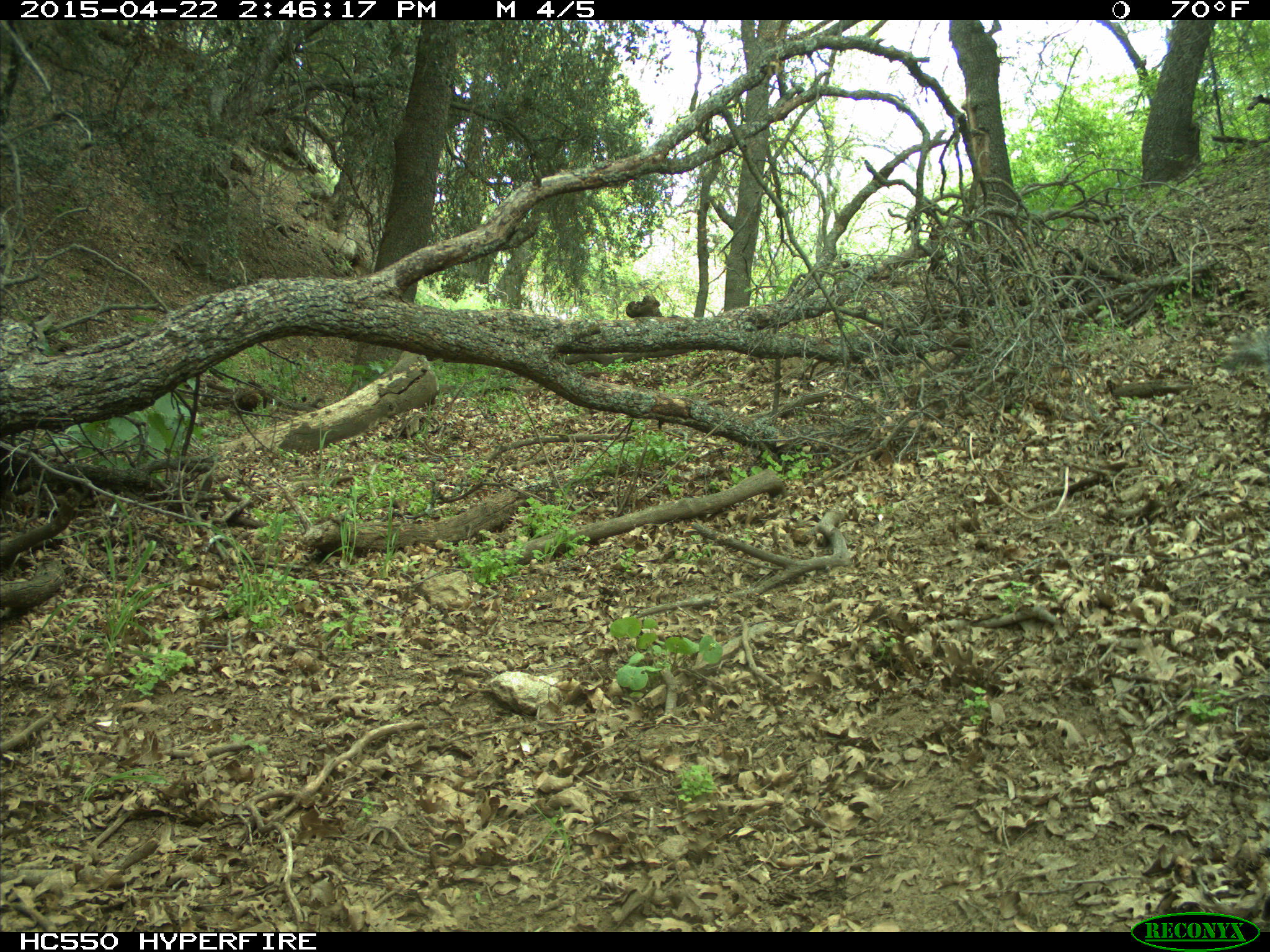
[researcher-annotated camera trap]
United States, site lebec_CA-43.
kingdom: Animalia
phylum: Chordata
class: Mammalia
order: Rodentia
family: Sciuridae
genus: Sciurus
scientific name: Sciurus carolinensis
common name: eastern gray squirrel